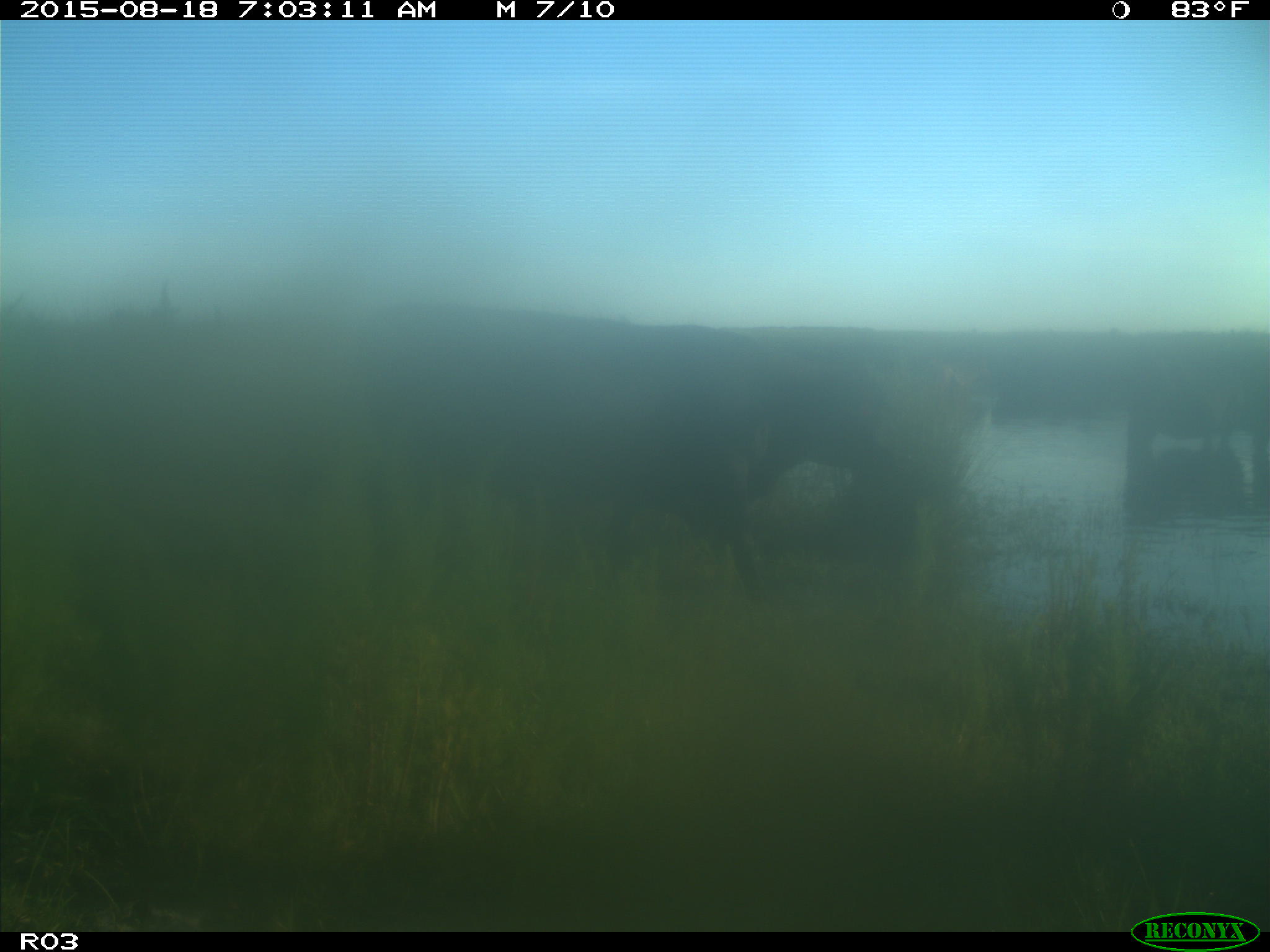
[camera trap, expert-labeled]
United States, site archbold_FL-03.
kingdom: Animalia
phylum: Chordata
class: Mammalia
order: Artiodactyla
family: Bovidae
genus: Bos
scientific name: Bos taurus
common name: domestic cow